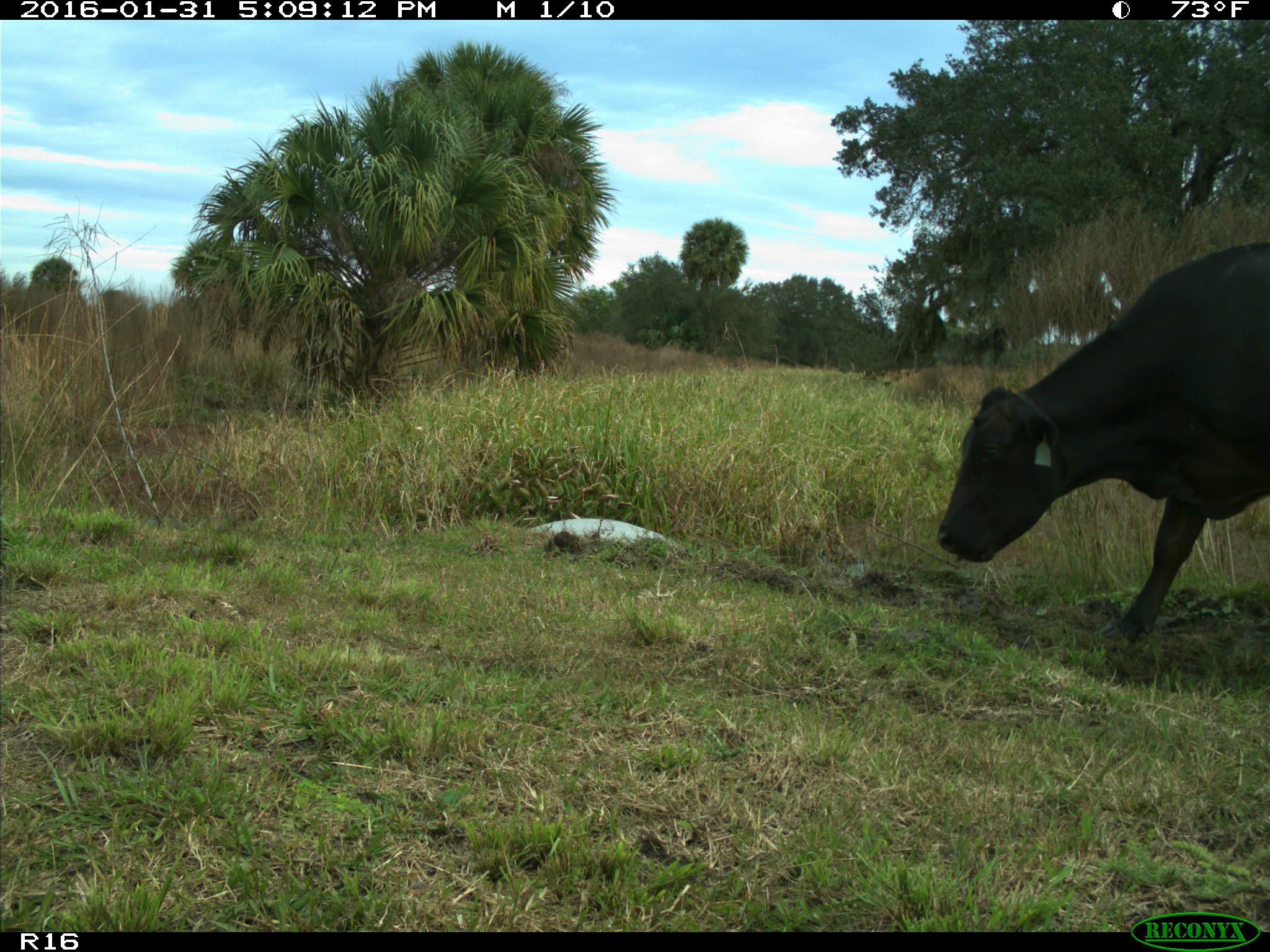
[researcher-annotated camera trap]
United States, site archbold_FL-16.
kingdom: Animalia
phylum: Chordata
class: Mammalia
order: Artiodactyla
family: Bovidae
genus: Bos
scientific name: Bos taurus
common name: domestic cow